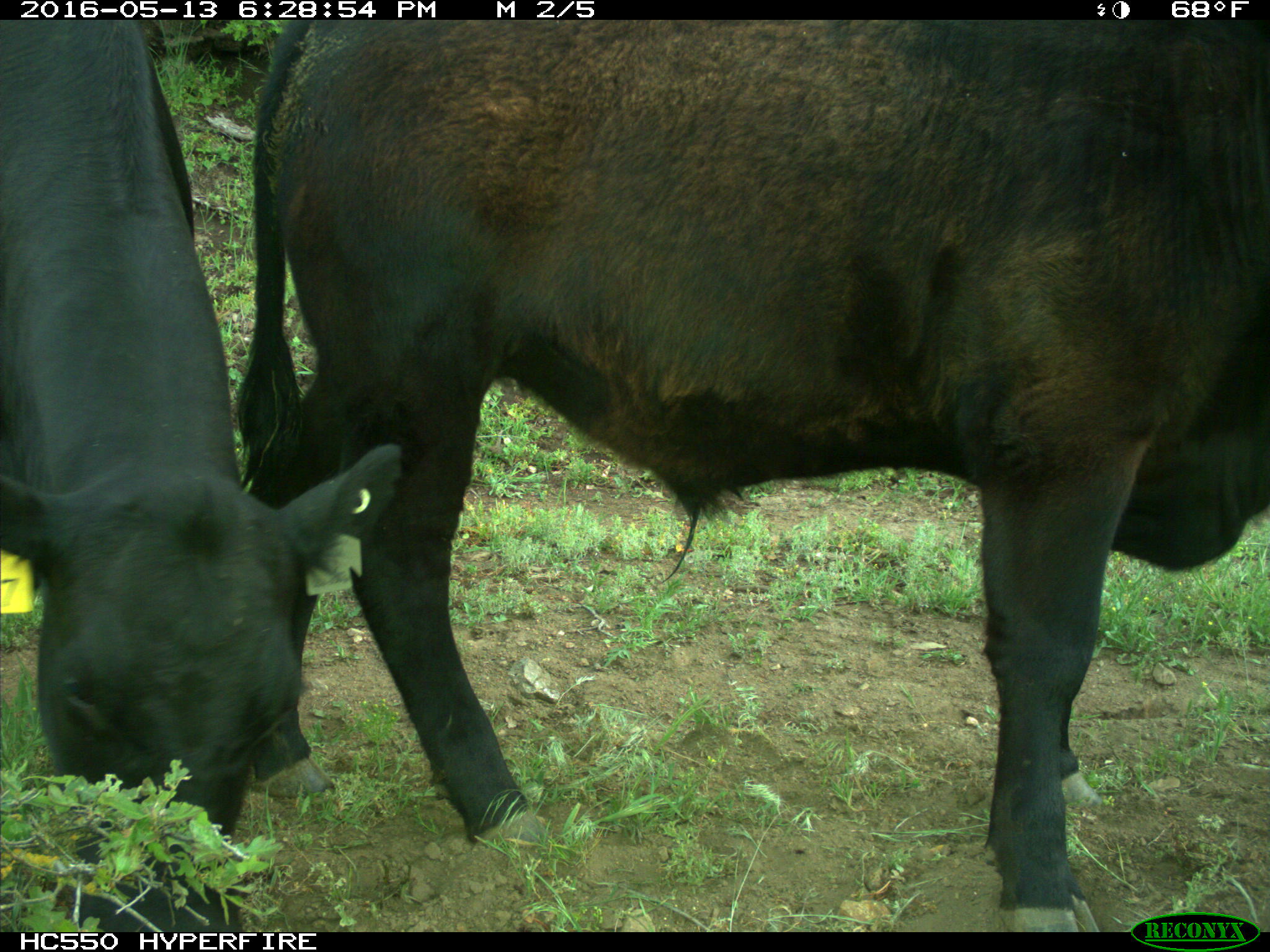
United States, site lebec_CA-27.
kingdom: Animalia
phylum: Chordata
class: Mammalia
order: Artiodactyla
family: Bovidae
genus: Bos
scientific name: Bos taurus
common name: domestic cow